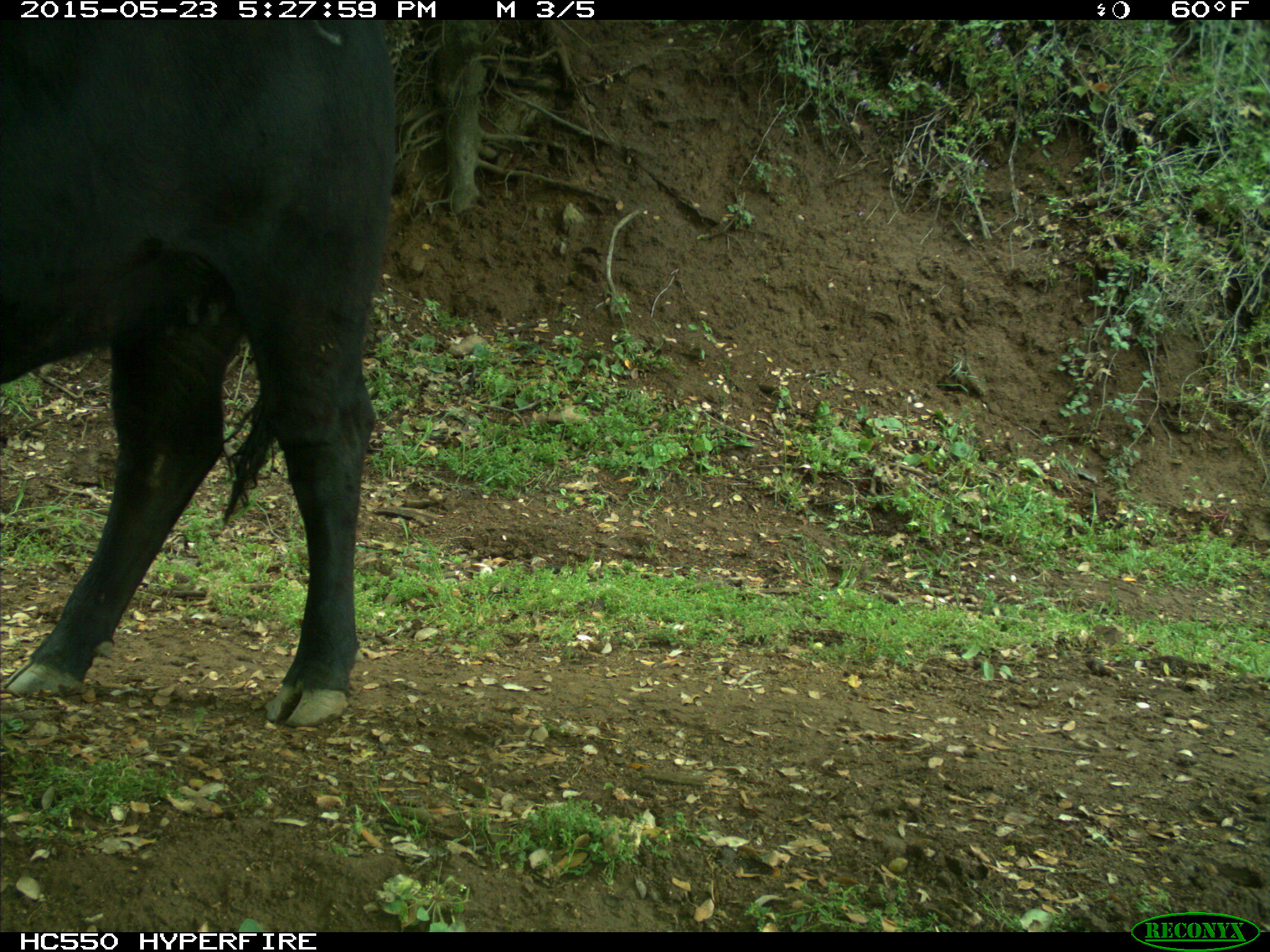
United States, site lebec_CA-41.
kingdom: Animalia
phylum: Chordata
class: Mammalia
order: Artiodactyla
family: Bovidae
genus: Bos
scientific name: Bos taurus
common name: domestic cow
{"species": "Bos taurus (domestic cow)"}